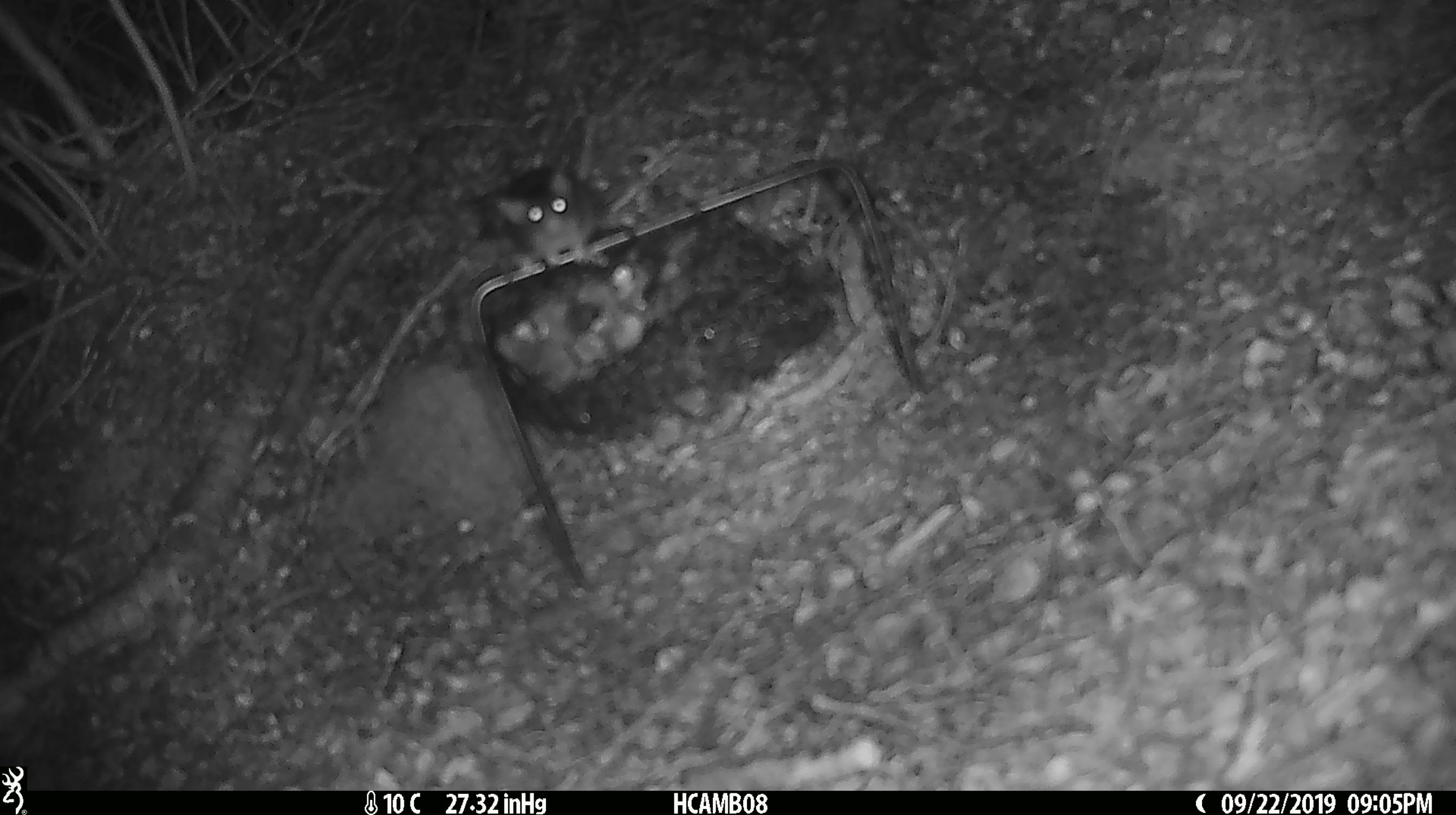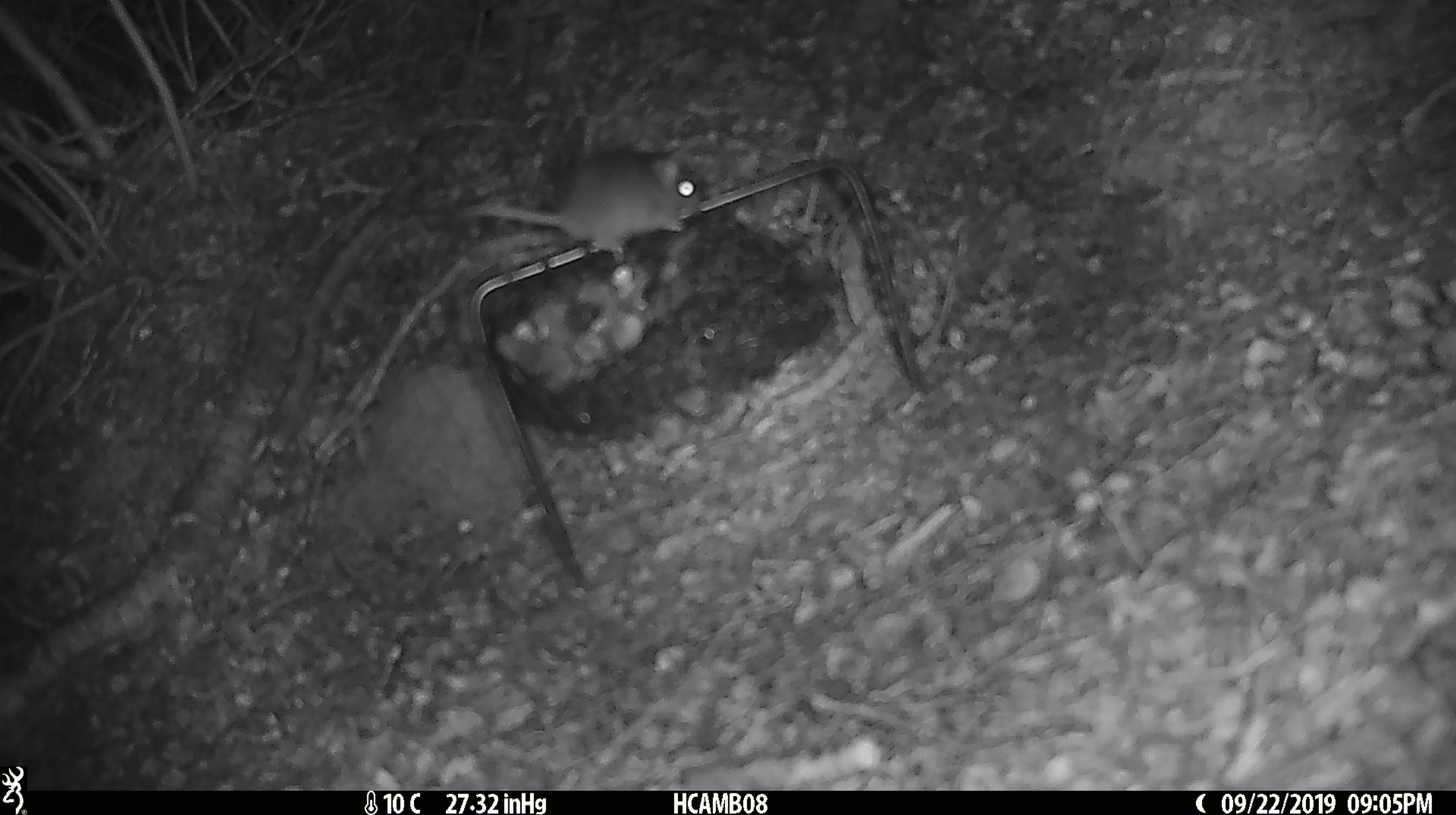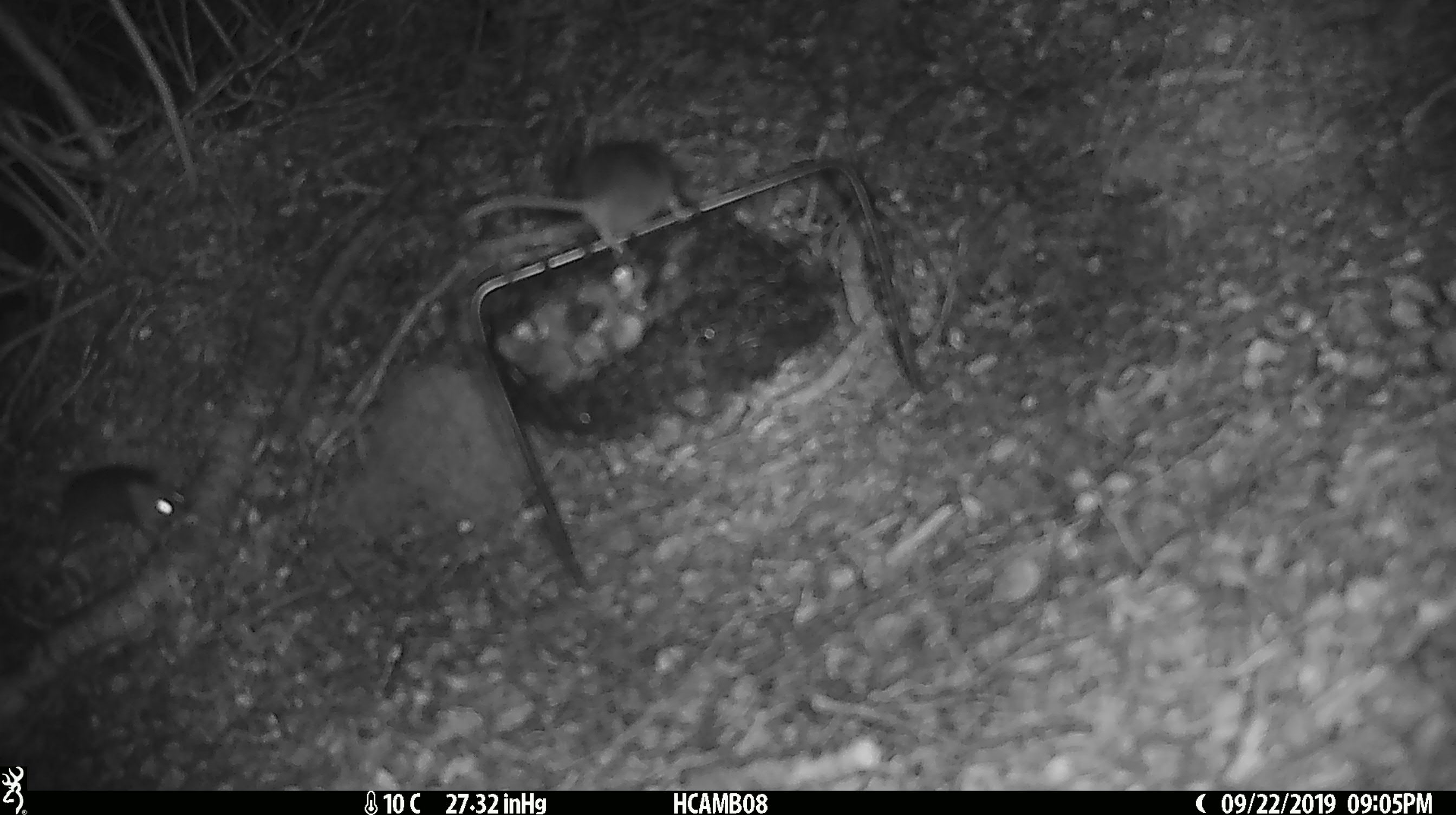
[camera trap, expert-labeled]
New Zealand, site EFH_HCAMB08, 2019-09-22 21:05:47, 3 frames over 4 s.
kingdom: Animalia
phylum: Chordata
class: Mammalia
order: Rodentia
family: Muridae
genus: Mus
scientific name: Mus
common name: mouse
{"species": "mouse (Mus)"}